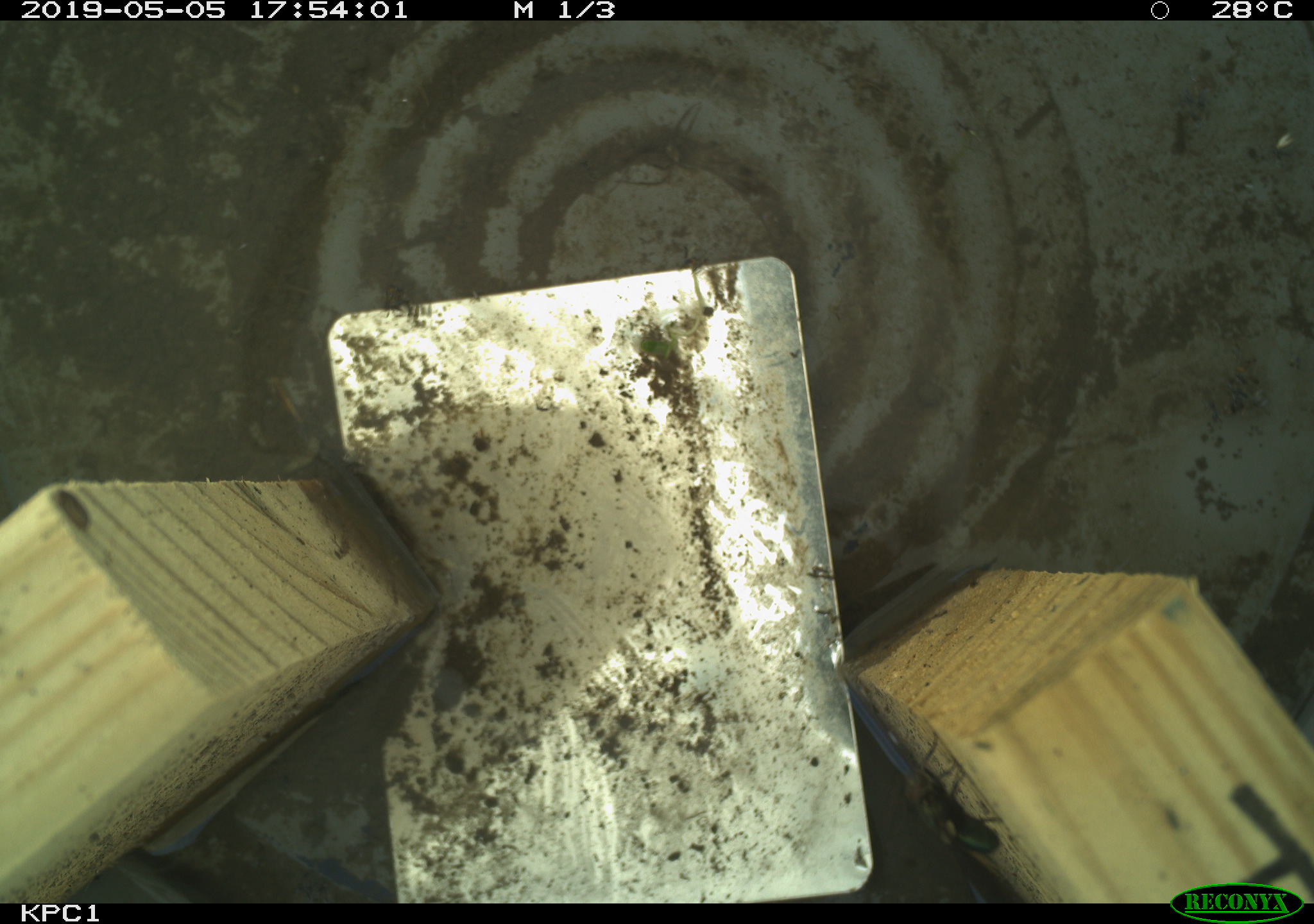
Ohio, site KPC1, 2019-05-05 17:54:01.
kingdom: Animalia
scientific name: Animalia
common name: animal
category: invertebrate